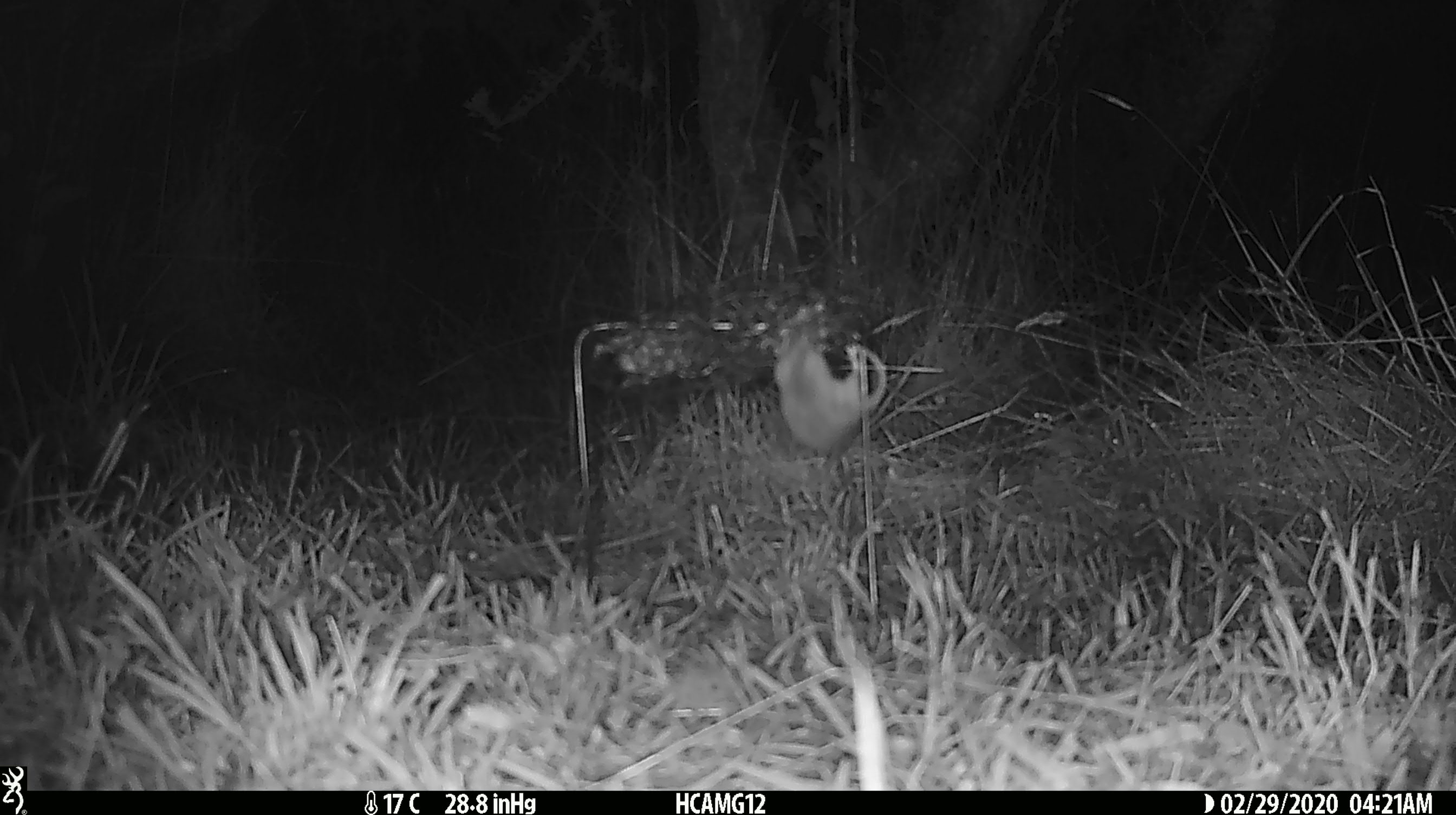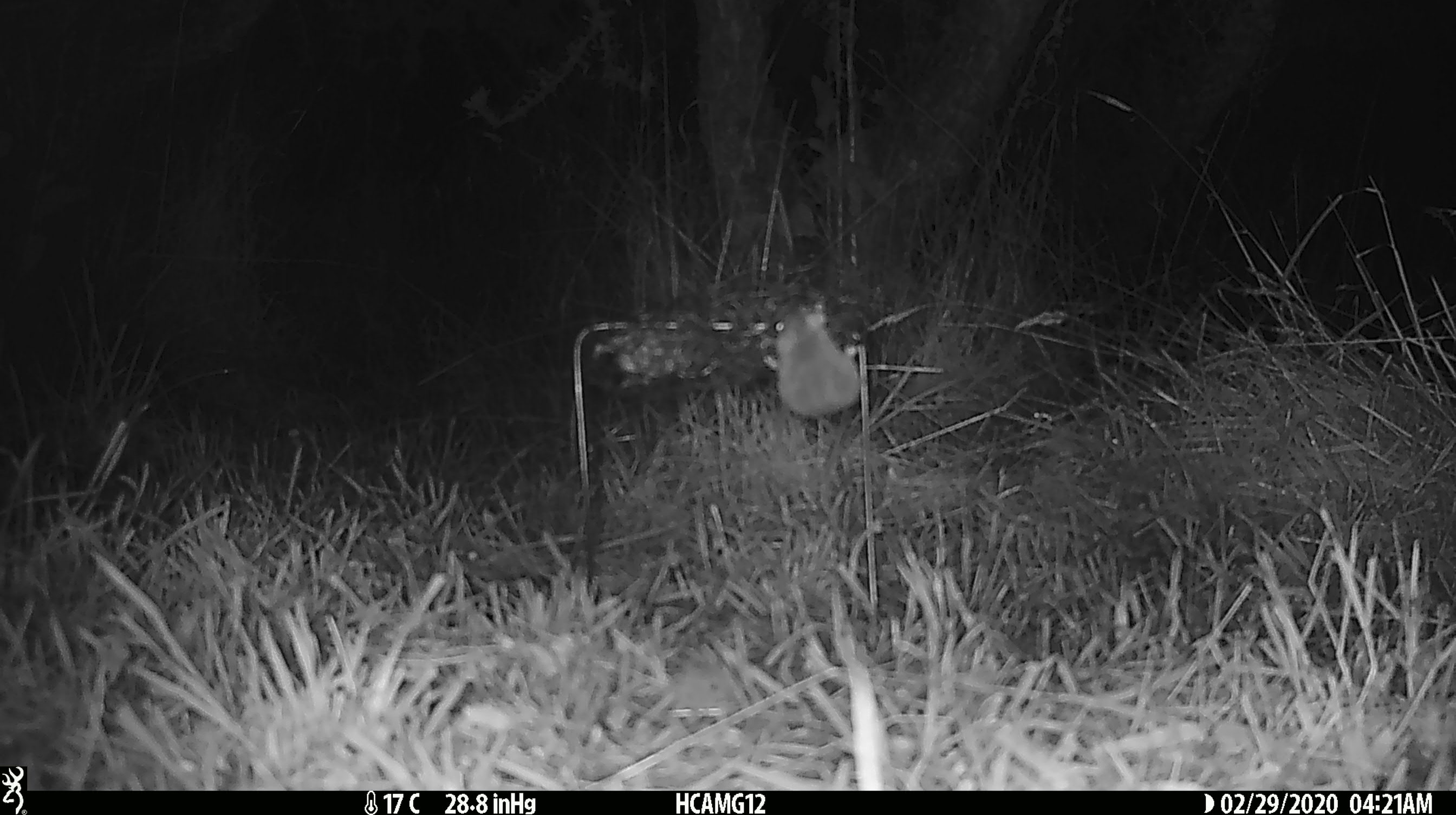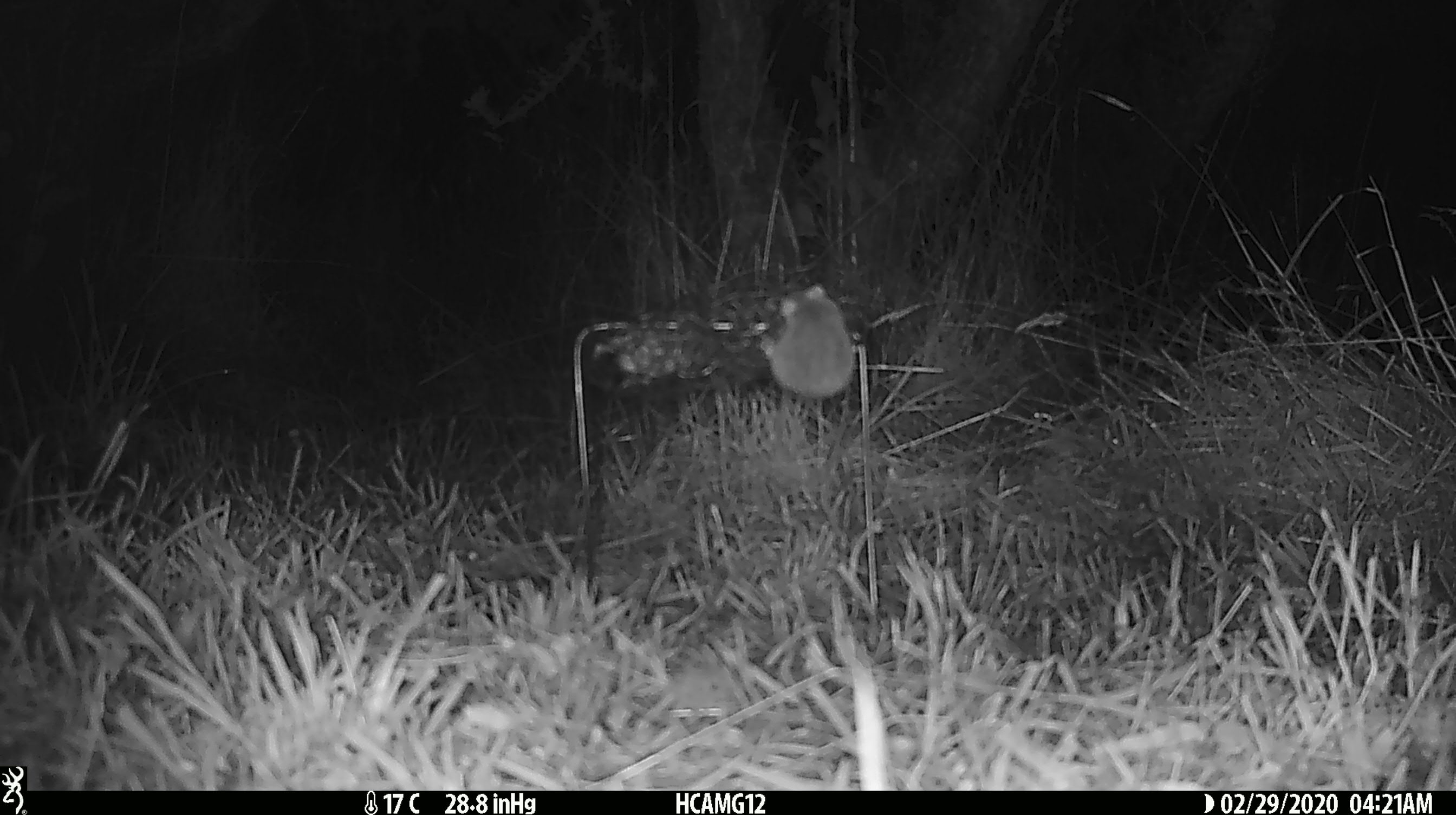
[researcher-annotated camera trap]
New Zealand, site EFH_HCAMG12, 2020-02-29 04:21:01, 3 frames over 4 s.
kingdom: Animalia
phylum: Chordata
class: Mammalia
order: Rodentia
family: Muridae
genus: Mus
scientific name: Mus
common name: mouse